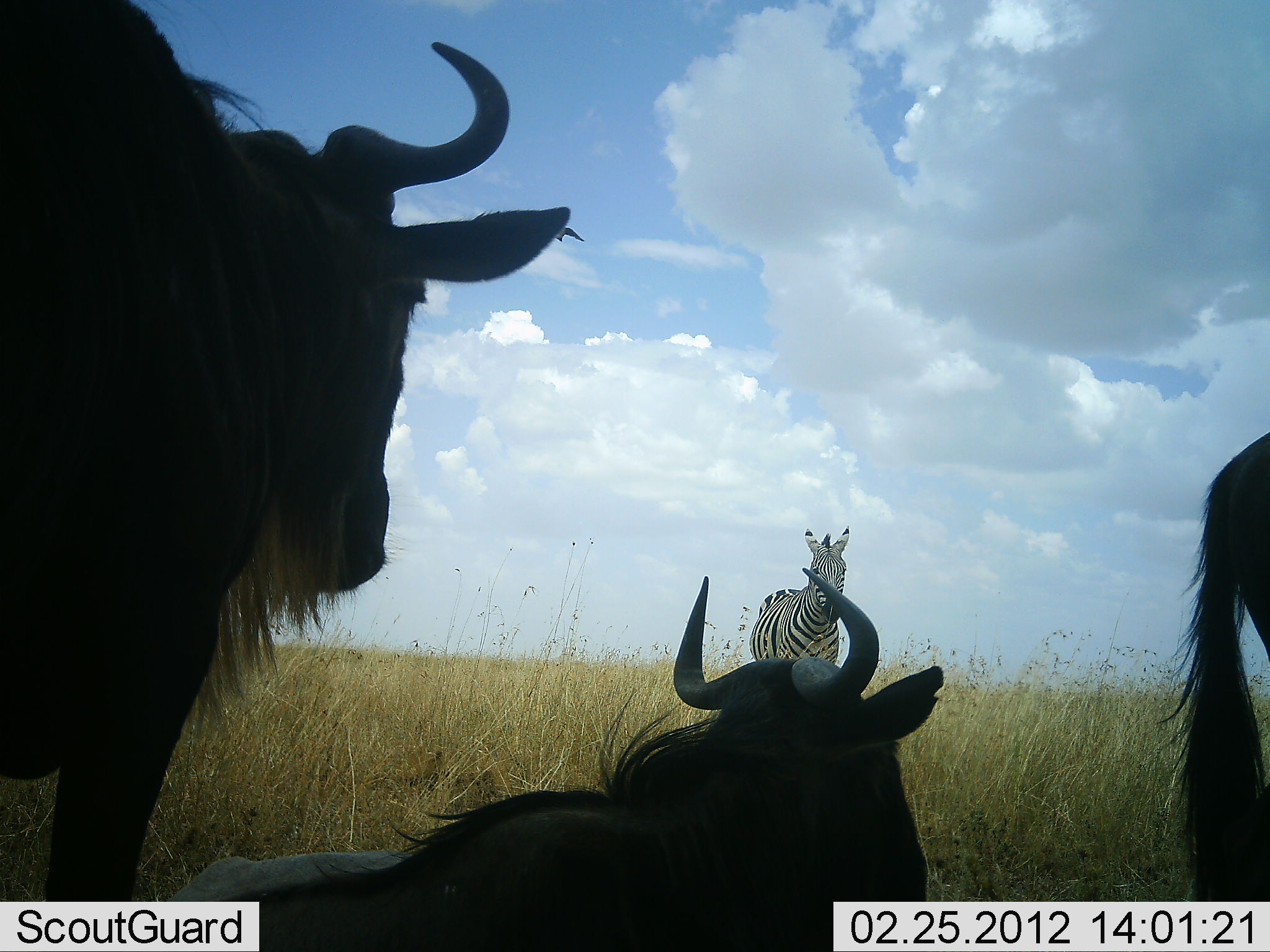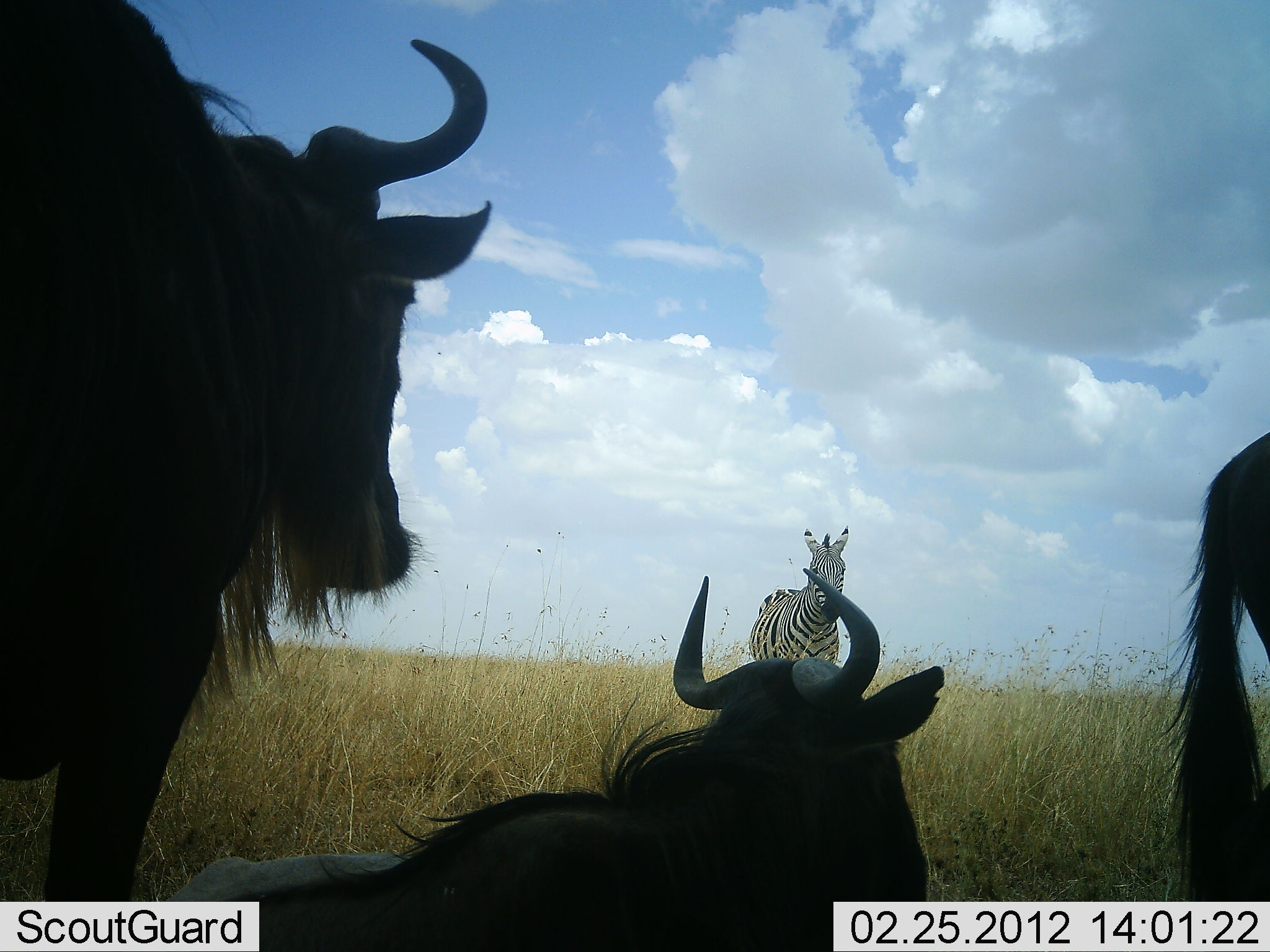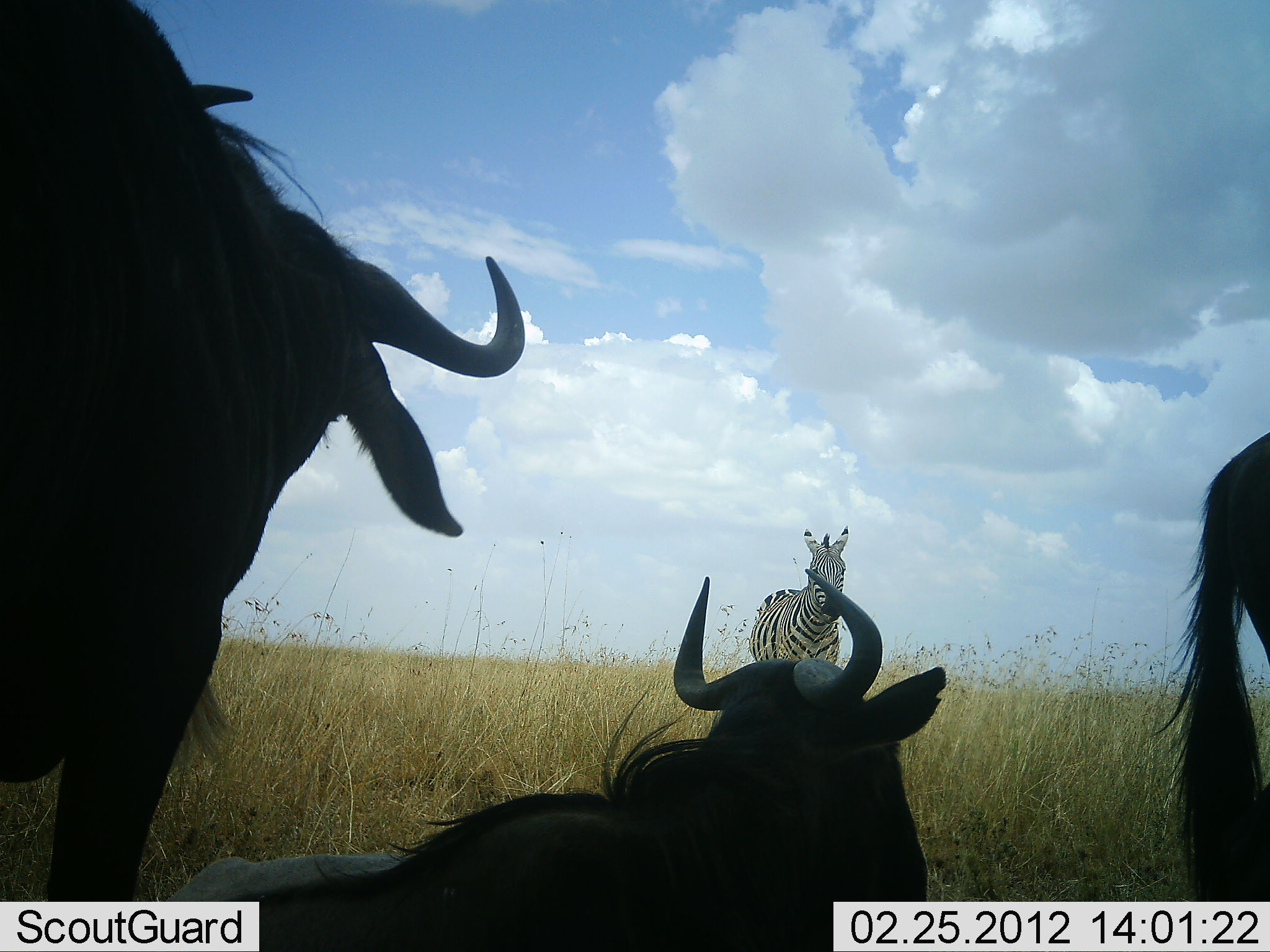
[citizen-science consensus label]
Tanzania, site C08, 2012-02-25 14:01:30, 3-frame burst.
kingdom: Animalia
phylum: Chordata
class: Mammalia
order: Artiodactyla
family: Bovidae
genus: Connochaetes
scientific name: Connochaetes taurinus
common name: blue wildebeest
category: wildebeest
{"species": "wildebeest (blue wildebeest) (Connochaetes taurinus)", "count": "3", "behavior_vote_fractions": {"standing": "84%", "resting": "100%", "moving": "0%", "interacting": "0%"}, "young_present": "0%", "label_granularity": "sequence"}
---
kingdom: Animalia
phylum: Chordata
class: Mammalia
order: Perissodactyla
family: Equidae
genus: Equus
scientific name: Equus quagga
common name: plains zebra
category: zebra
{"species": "zebra (plains zebra) (Equus quagga)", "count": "1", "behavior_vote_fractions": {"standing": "78%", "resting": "0%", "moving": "22%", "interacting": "0%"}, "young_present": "0%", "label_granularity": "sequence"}